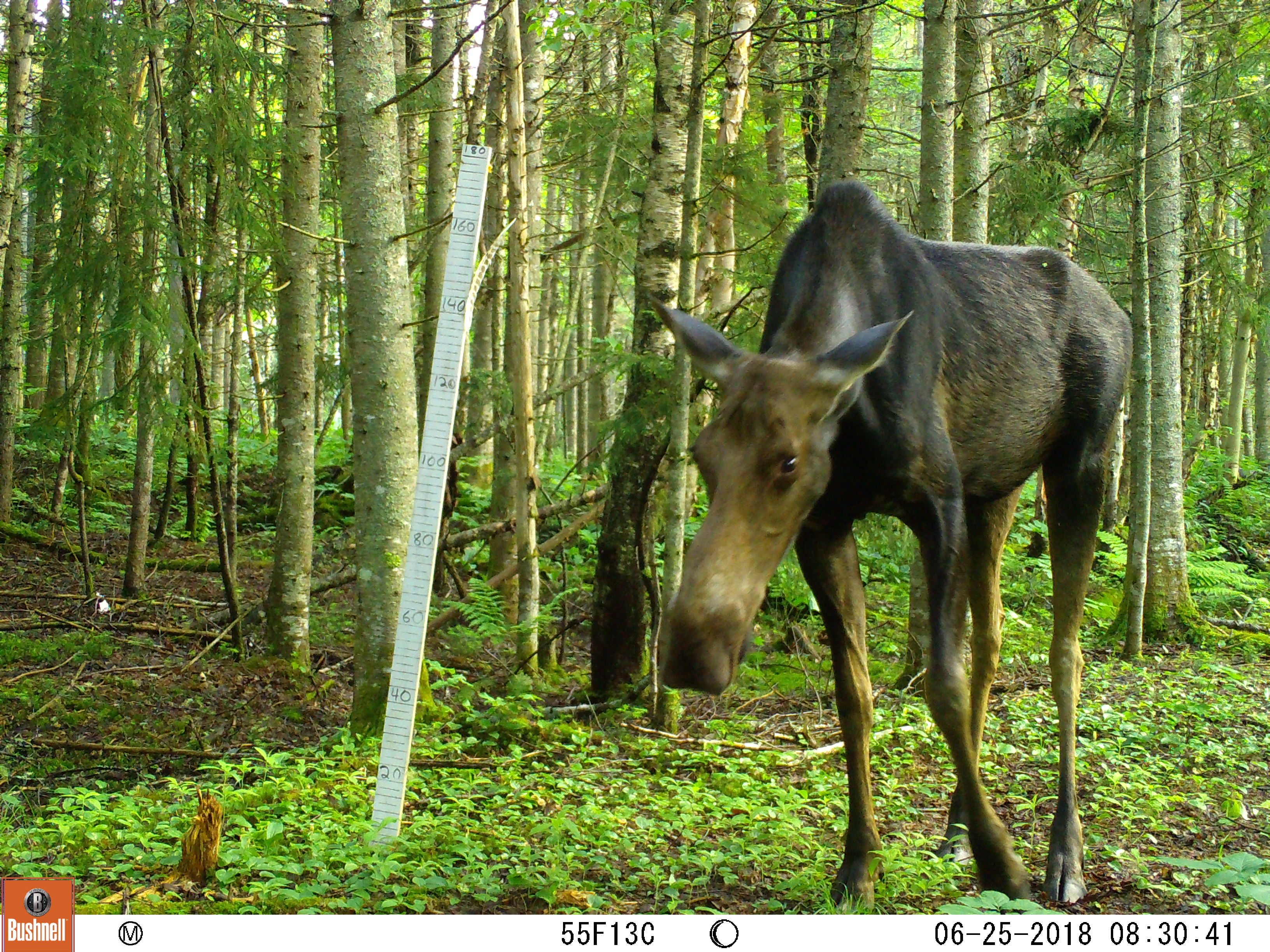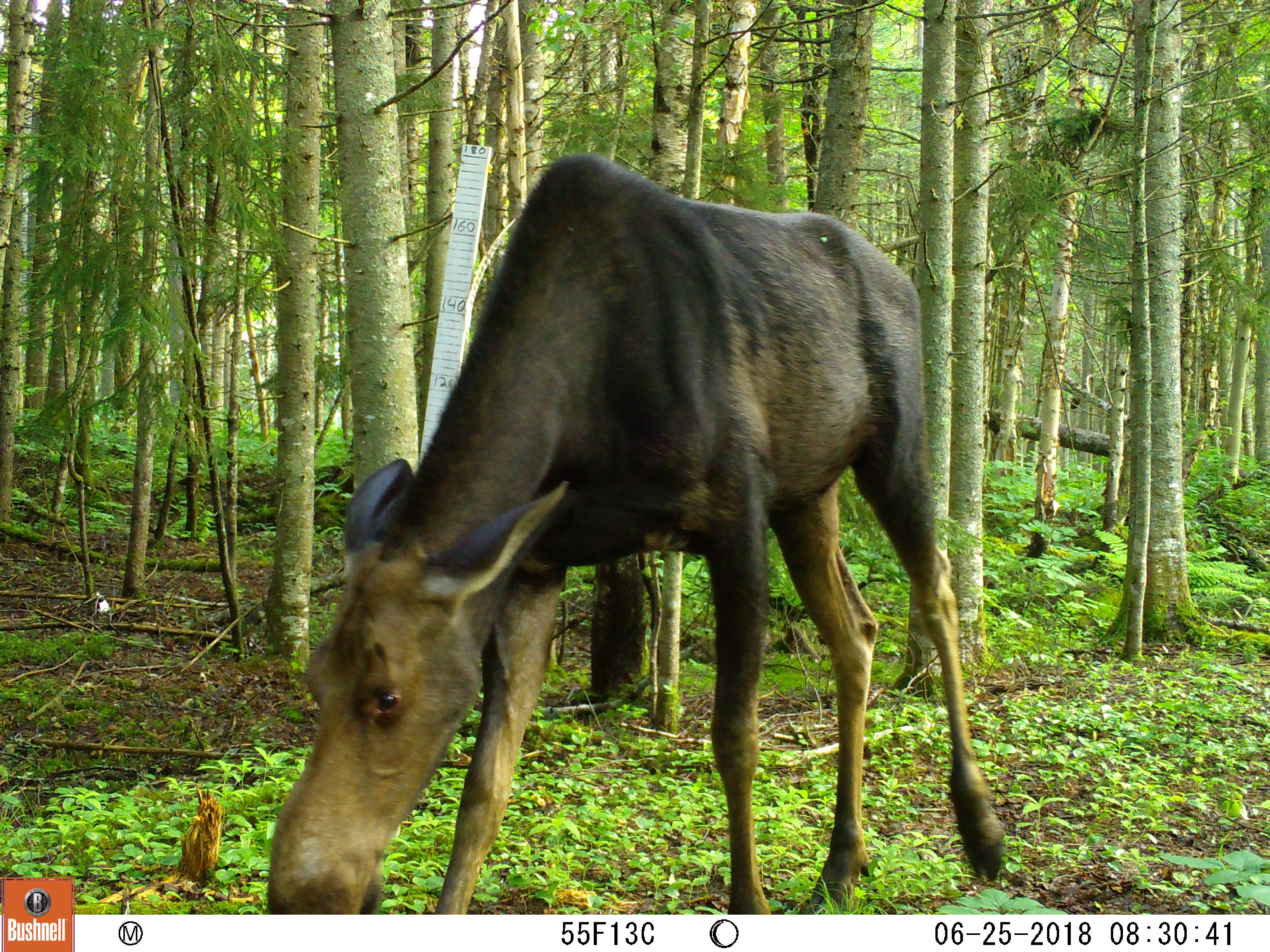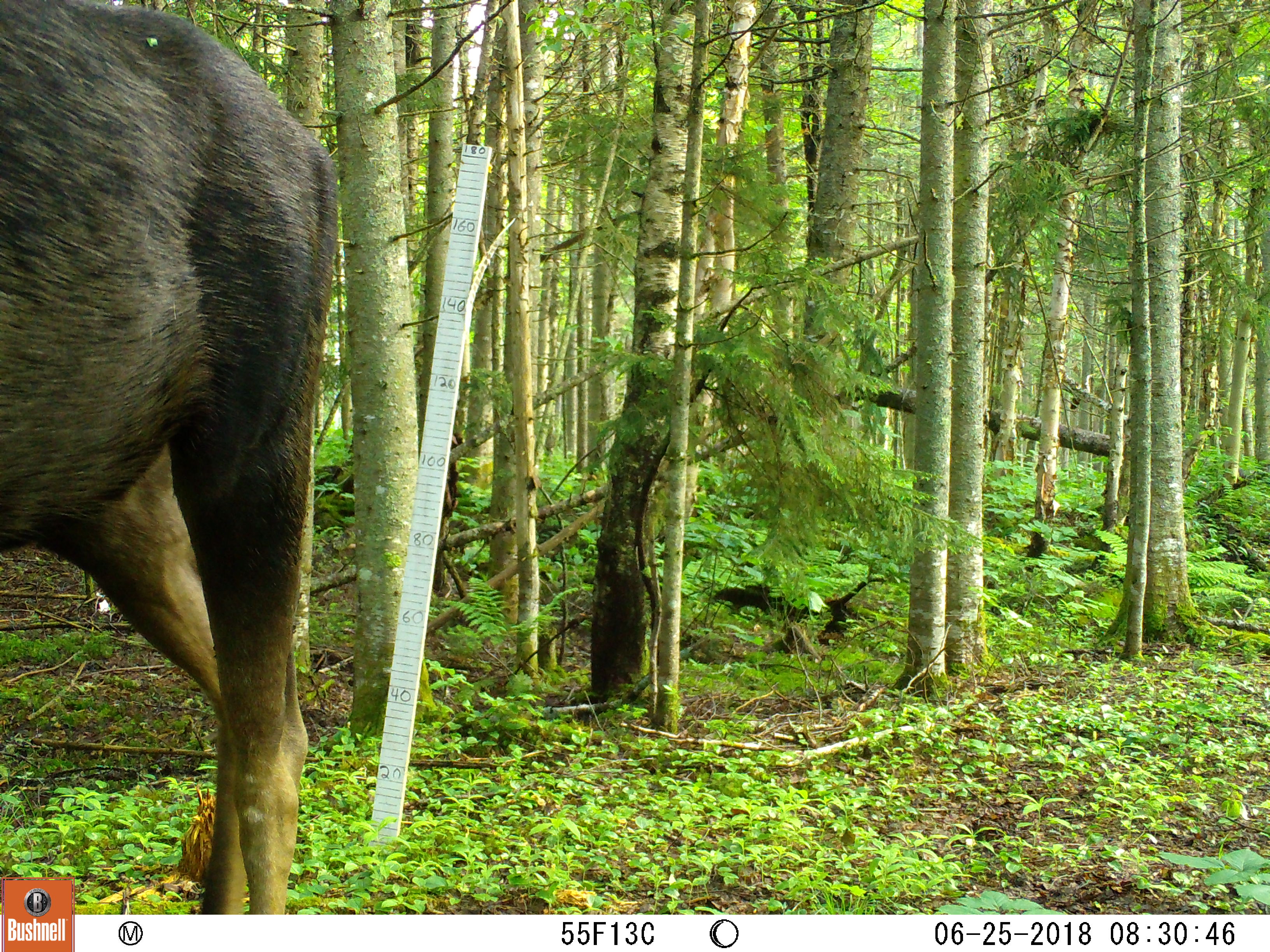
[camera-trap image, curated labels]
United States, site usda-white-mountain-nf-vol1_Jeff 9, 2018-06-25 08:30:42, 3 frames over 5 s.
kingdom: Animalia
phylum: Chordata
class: Mammalia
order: Artiodactyla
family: Cervidae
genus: Alces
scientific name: Alces alces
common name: moose